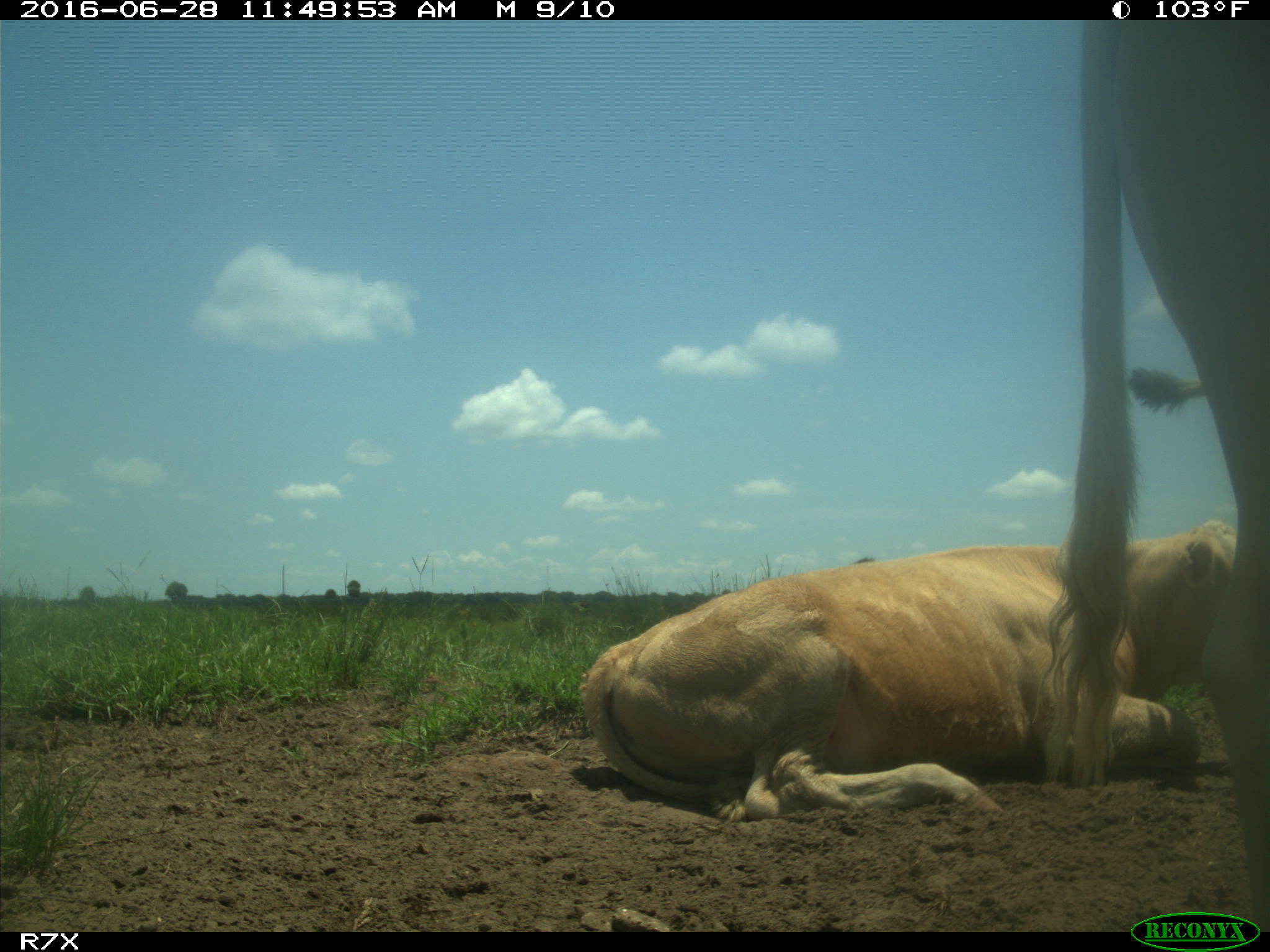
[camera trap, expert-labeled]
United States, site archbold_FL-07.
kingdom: Animalia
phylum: Chordata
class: Mammalia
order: Artiodactyla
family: Bovidae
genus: Bos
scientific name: Bos taurus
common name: domestic cow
Bos taurus (domestic cow).